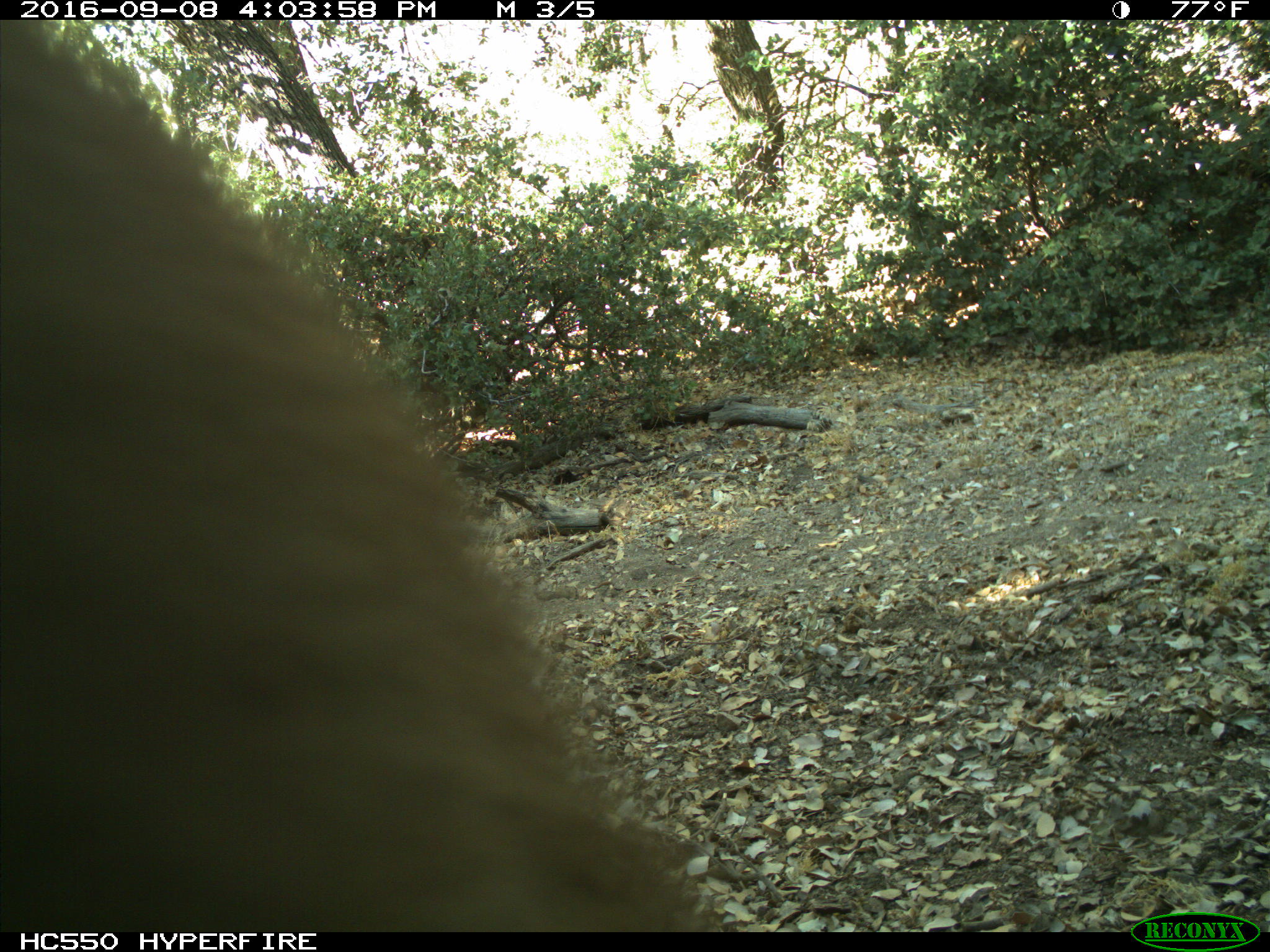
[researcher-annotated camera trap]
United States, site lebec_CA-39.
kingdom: Animalia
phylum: Chordata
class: Mammalia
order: Carnivora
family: Ursidae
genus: Ursus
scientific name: Ursus americanus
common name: american black bear